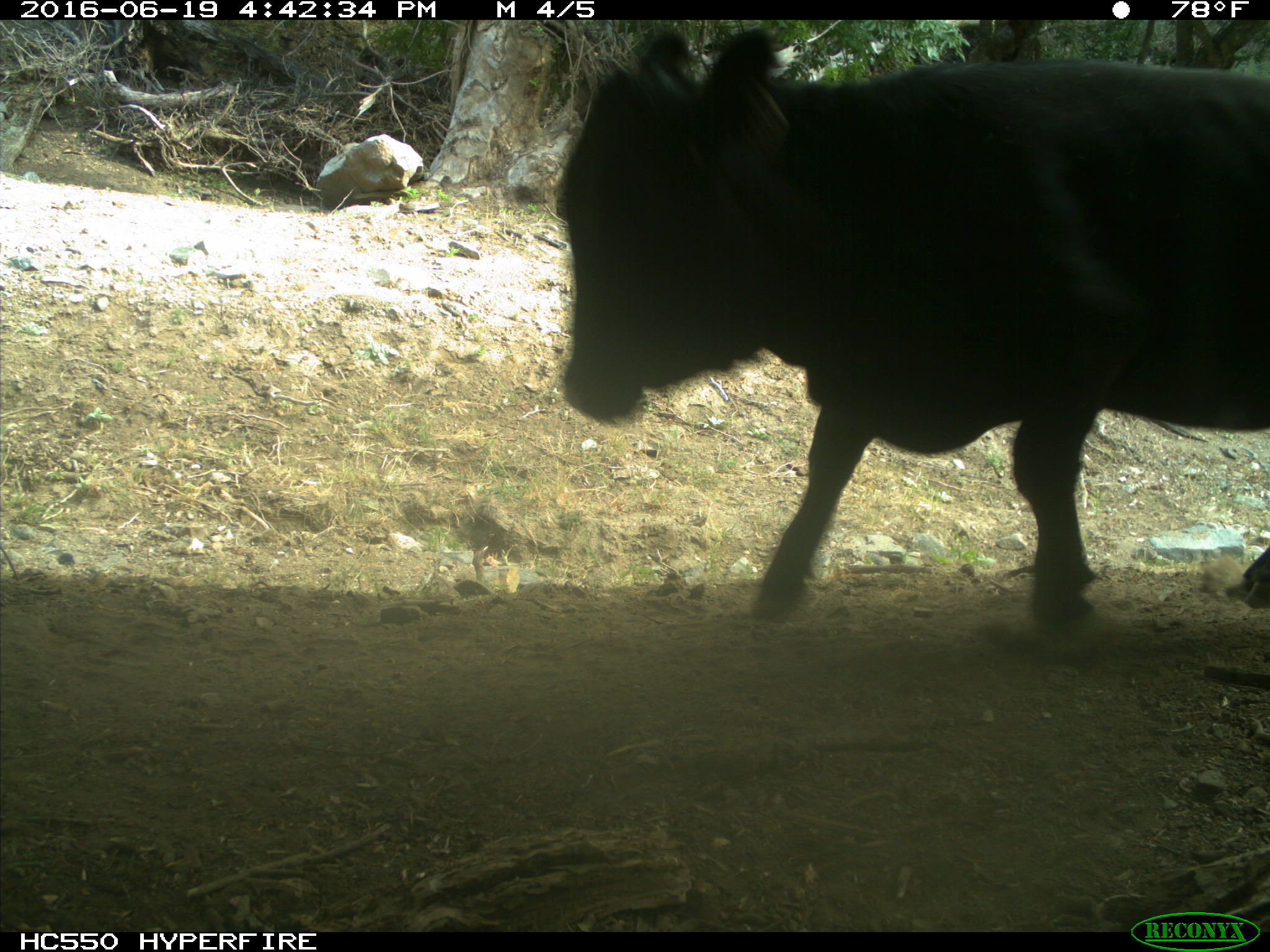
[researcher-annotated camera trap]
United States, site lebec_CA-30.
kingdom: Animalia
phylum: Chordata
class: Mammalia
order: Artiodactyla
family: Bovidae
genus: Bos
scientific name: Bos taurus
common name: domestic cow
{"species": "Bos taurus (domestic cow)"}